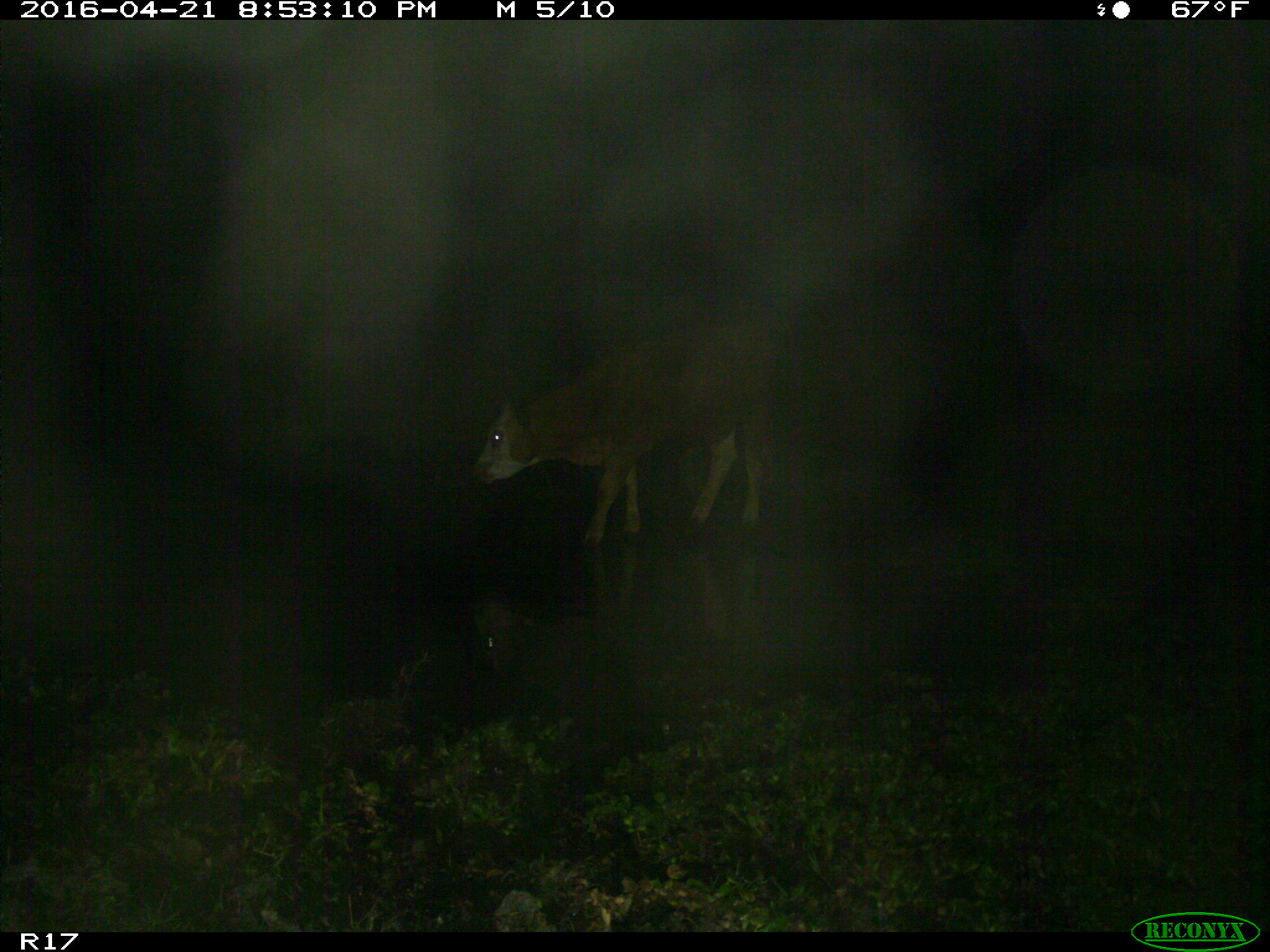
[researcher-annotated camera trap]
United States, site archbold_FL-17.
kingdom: Animalia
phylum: Chordata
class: Mammalia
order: Artiodactyla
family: Bovidae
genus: Bos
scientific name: Bos taurus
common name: domestic cow